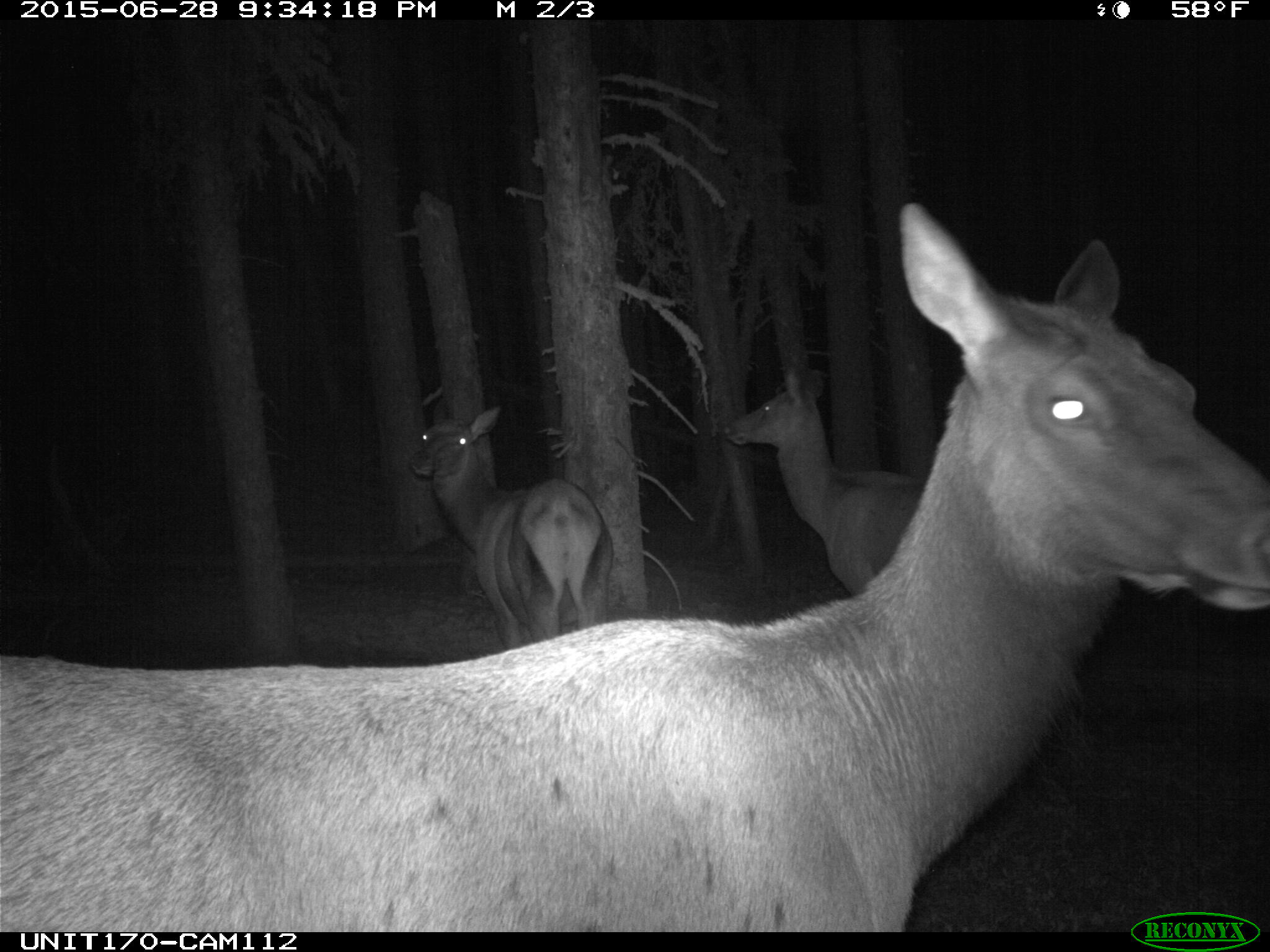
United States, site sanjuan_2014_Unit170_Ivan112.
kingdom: Animalia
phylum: Chordata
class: Mammalia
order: Artiodactyla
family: Cervidae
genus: Cervus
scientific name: Cervus elaphus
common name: red deer